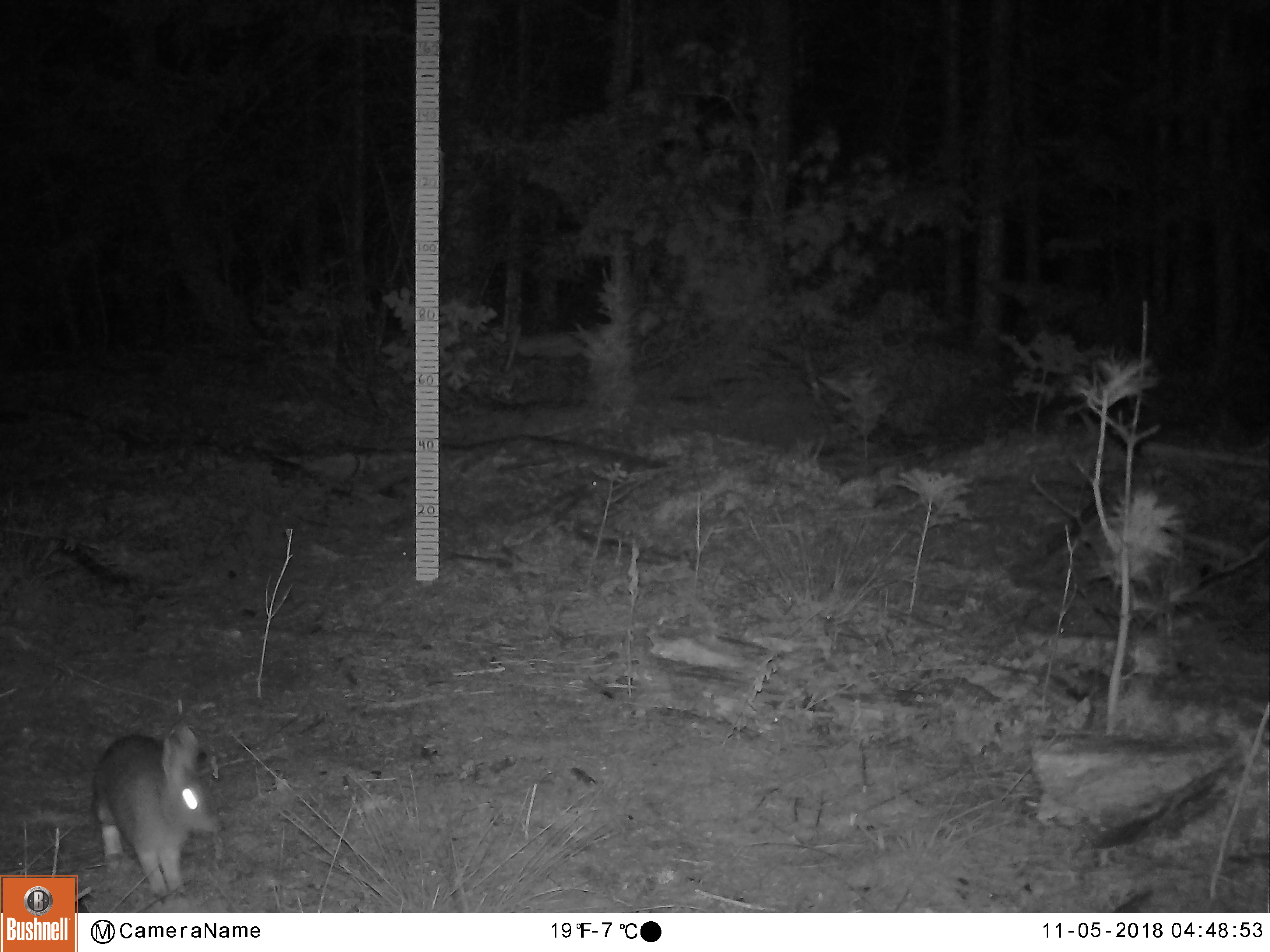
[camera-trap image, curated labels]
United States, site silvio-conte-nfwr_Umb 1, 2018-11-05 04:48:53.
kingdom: Animalia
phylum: Chordata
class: Mammalia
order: Lagomorpha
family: Leporidae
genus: Lepus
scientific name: Lepus americanus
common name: snowshoe hare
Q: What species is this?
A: Snowshoe hare (Lepus americanus).